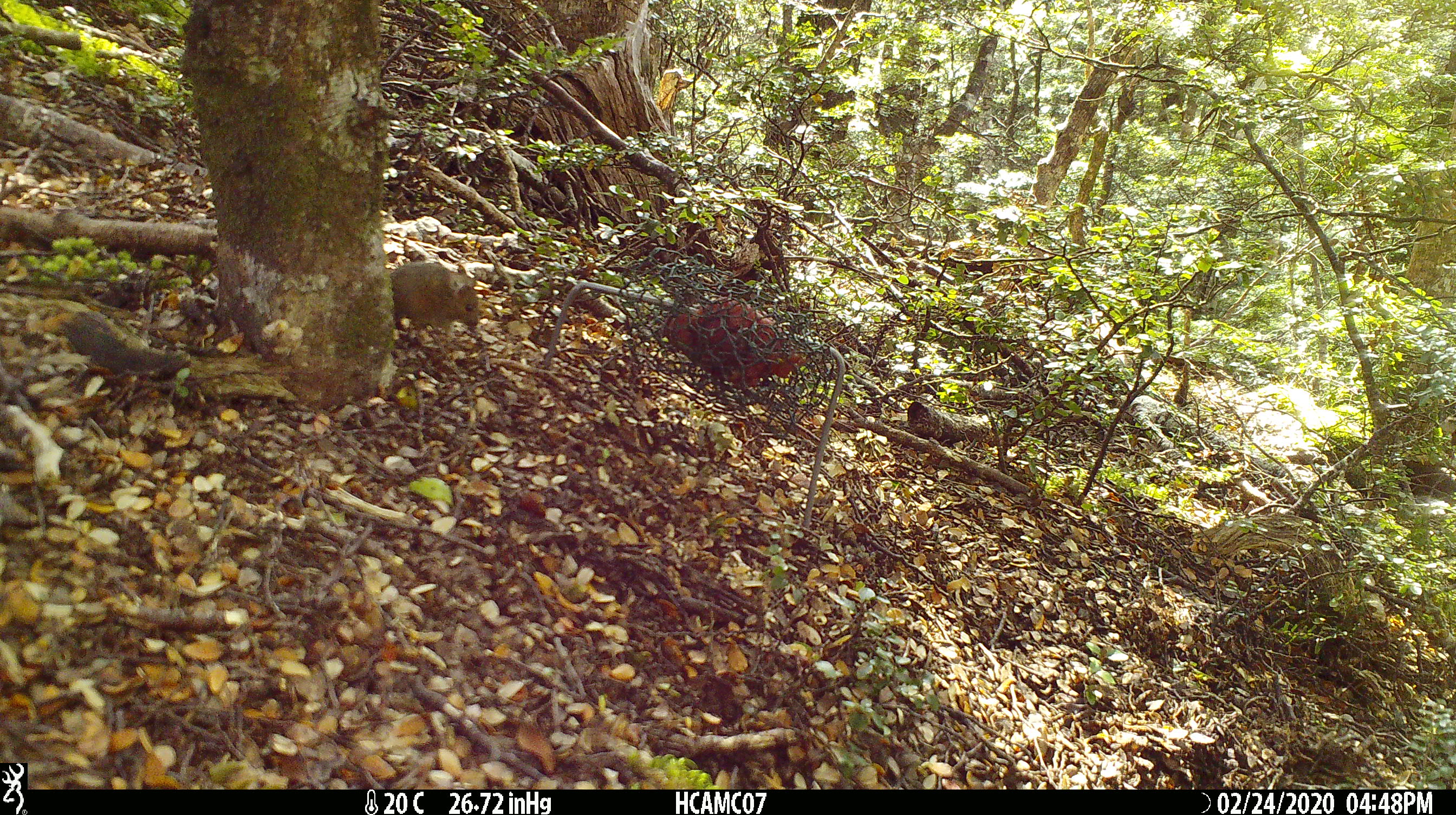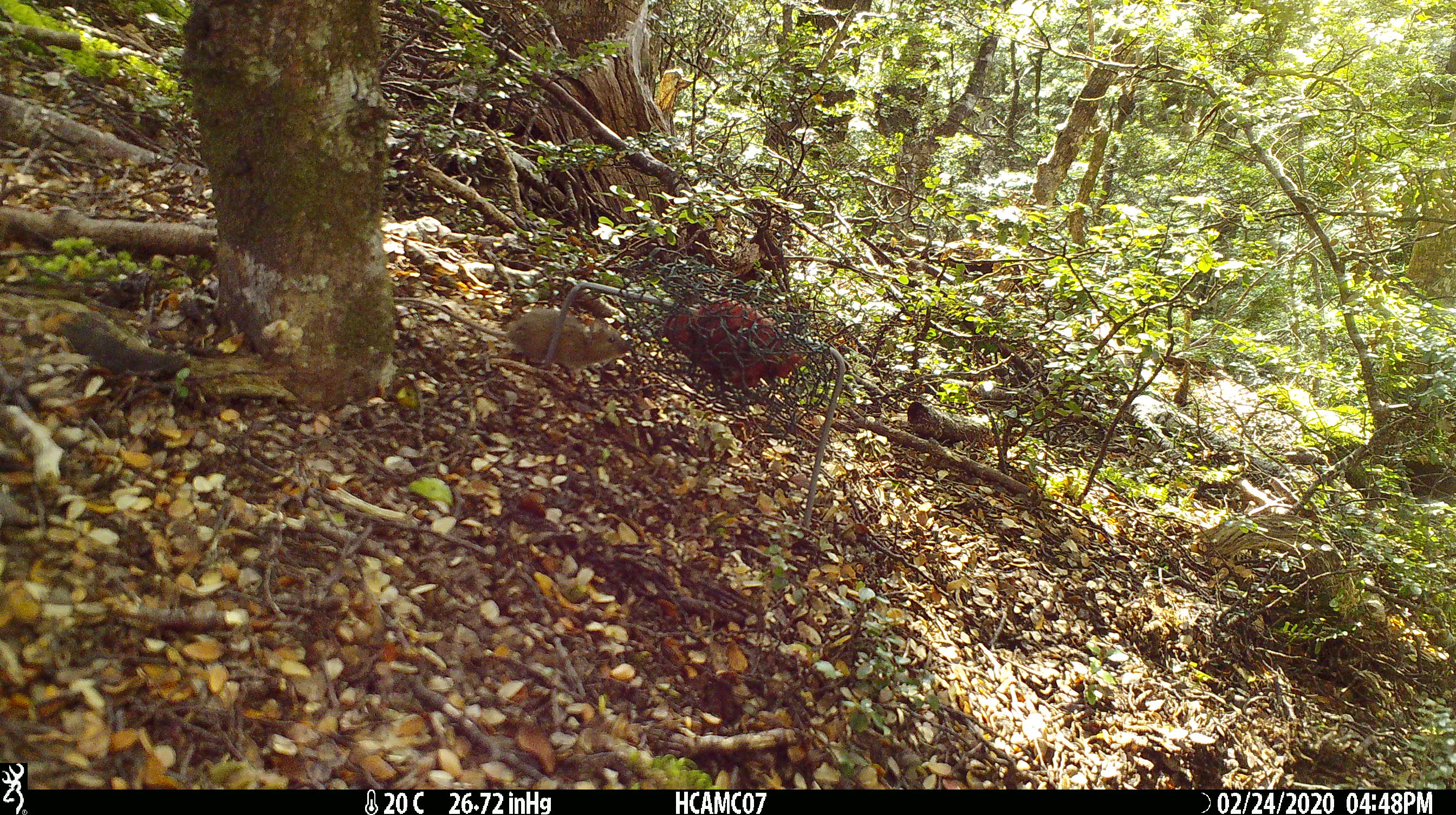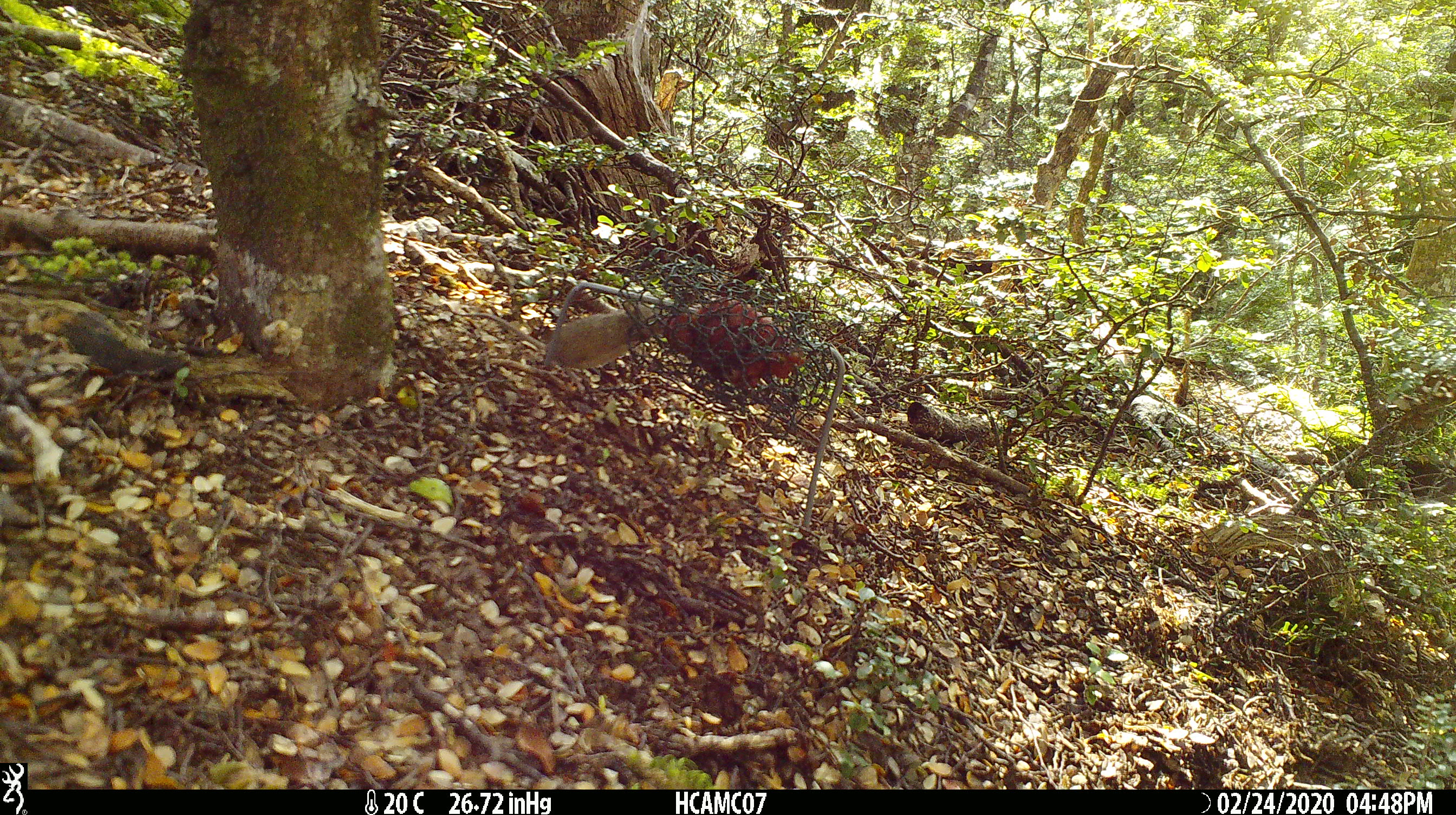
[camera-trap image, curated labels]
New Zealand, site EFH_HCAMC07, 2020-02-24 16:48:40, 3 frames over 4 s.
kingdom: Animalia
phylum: Chordata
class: Mammalia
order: Rodentia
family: Muridae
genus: Mus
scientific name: Mus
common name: mouse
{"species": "mouse (Mus)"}